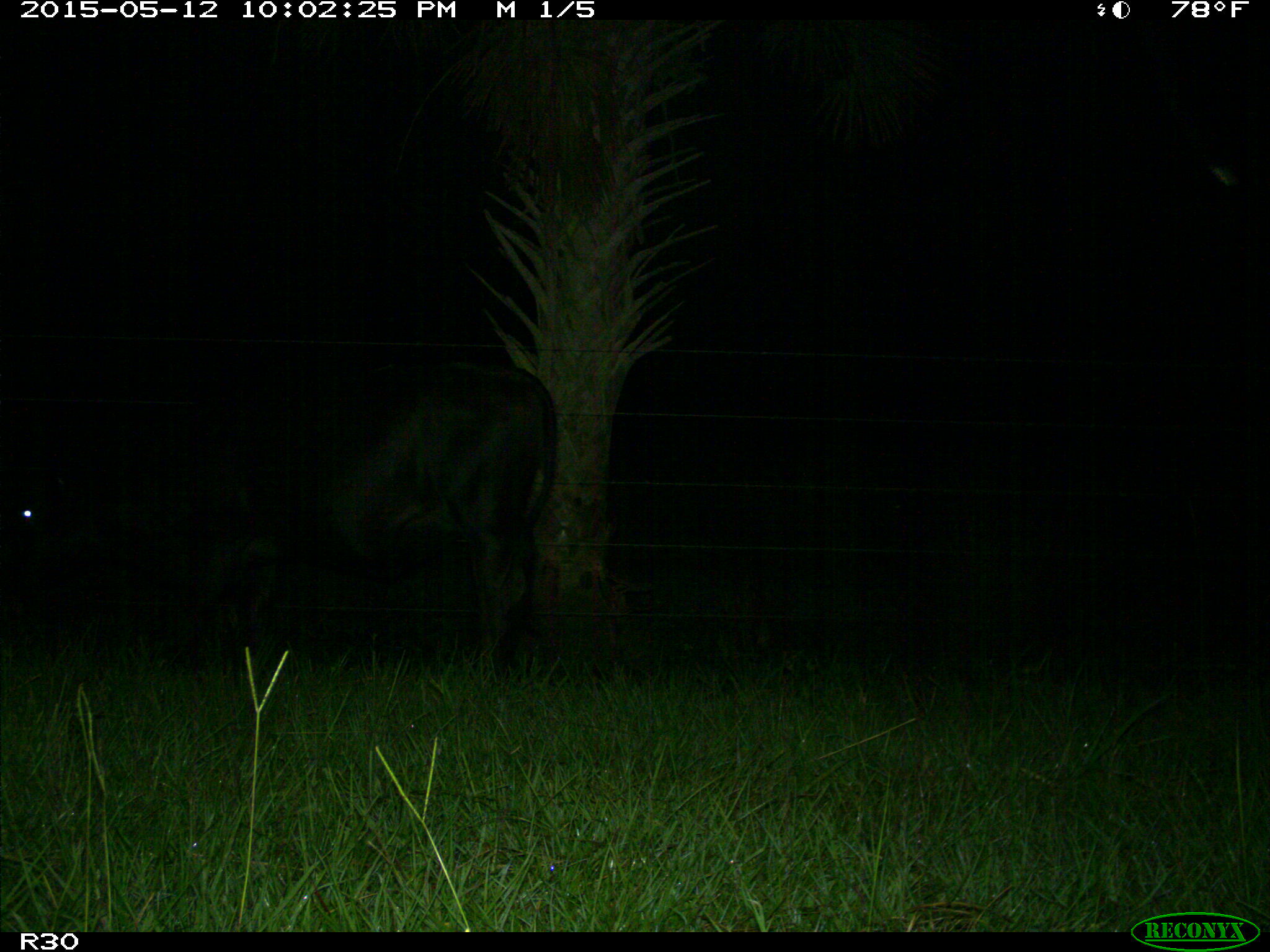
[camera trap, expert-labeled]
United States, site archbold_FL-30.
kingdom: Animalia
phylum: Chordata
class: Mammalia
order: Artiodactyla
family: Bovidae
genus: Bos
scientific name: Bos taurus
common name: domestic cow